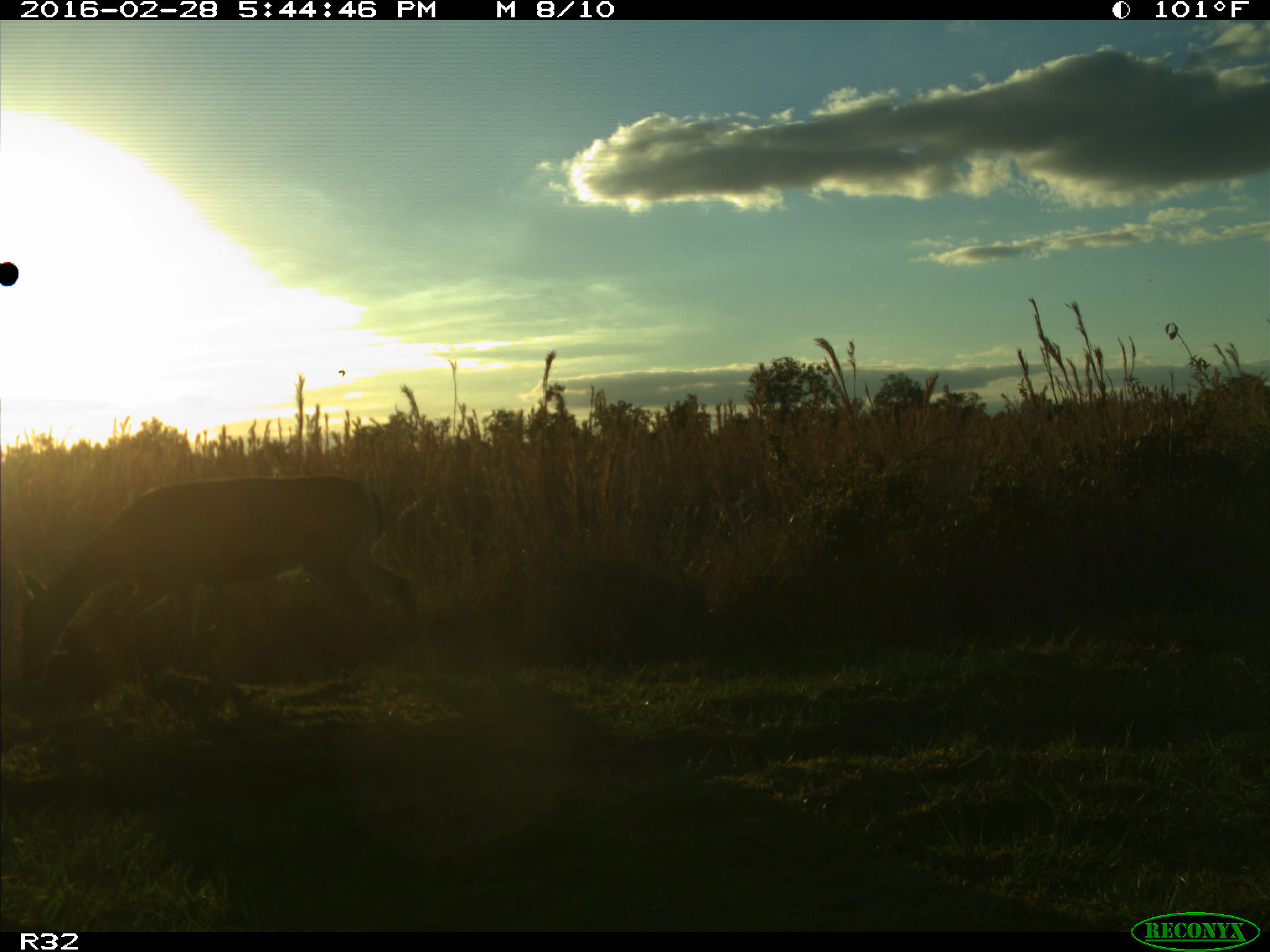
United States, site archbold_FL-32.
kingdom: Animalia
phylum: Chordata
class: Mammalia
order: Artiodactyla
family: Cervidae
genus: Odocoileus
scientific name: Odocoileus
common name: deer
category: unidentified deer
Unidentified deer (deer) (Odocoileus).